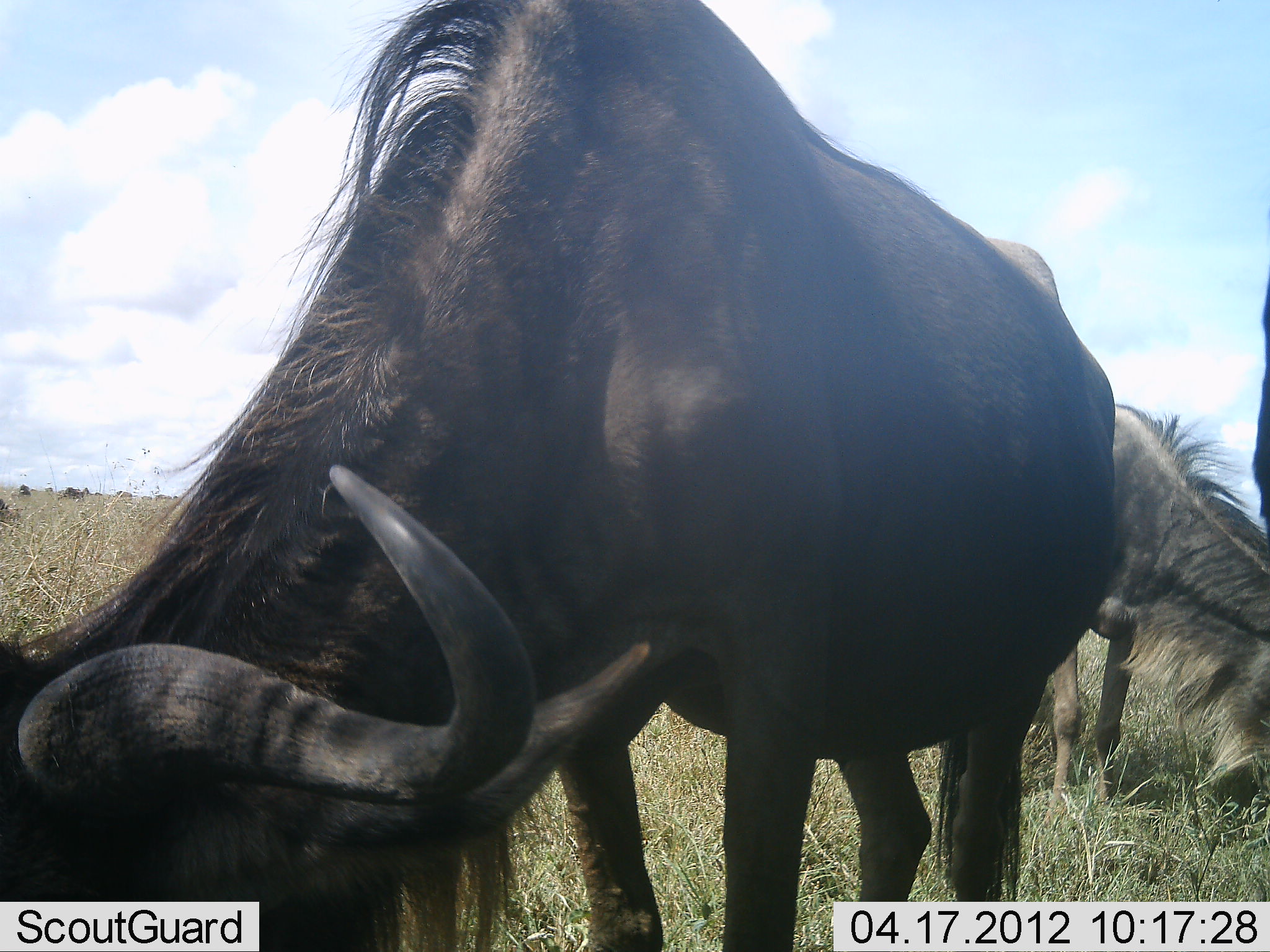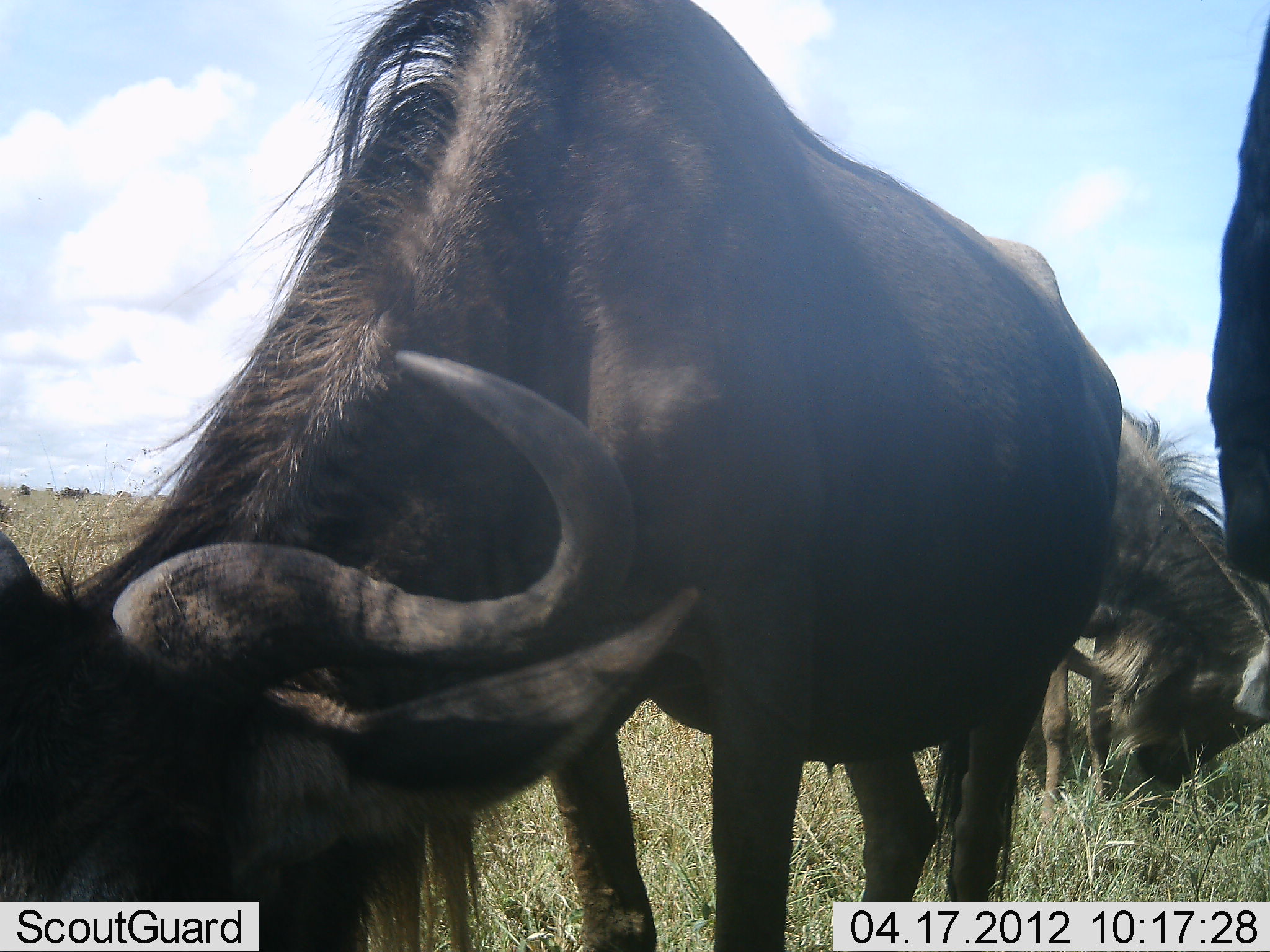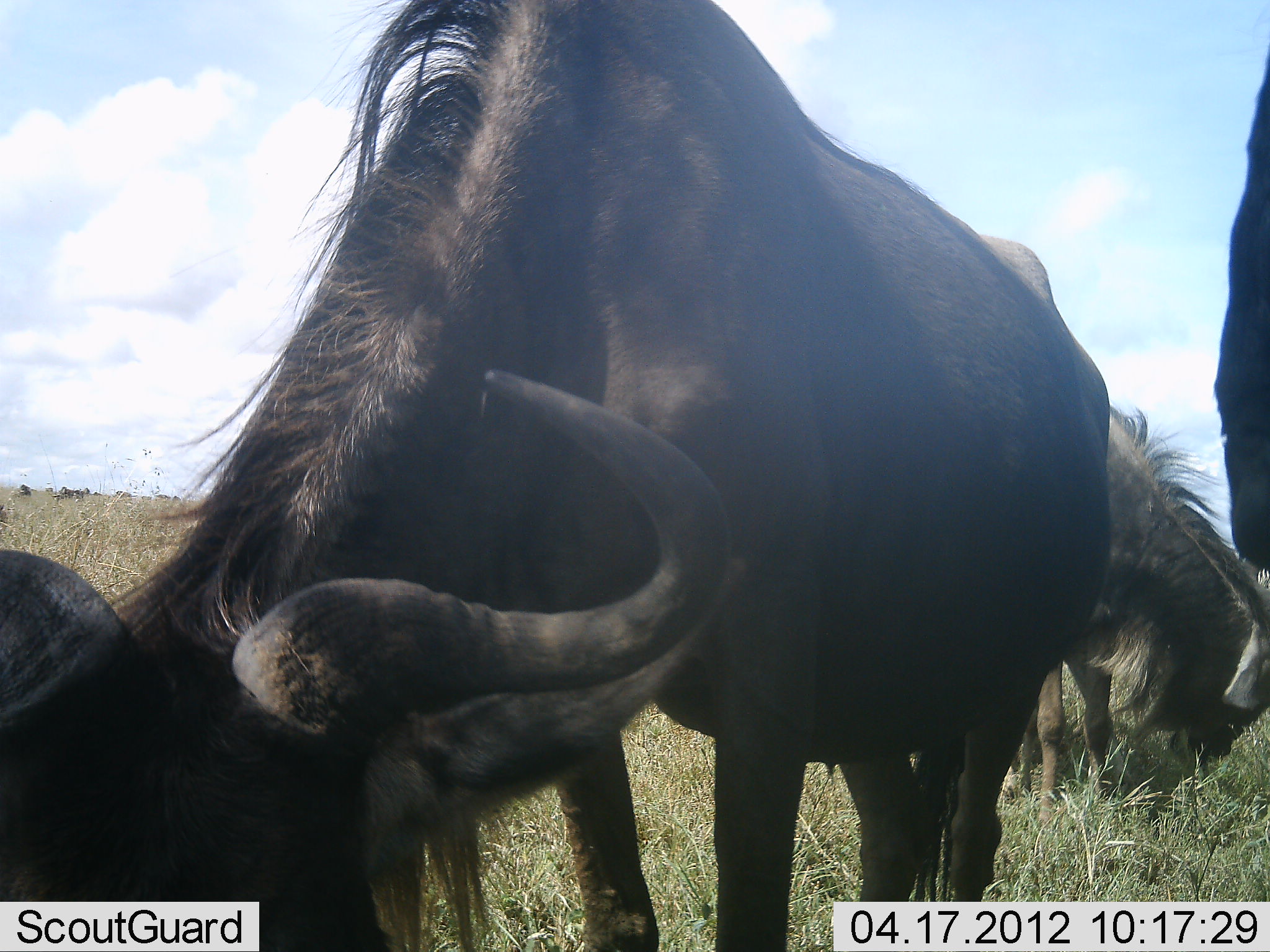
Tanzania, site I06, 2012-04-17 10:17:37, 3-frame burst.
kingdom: Animalia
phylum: Chordata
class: Mammalia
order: Artiodactyla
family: Bovidae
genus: Connochaetes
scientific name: Connochaetes taurinus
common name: blue wildebeest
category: wildebeest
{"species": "wildebeest (blue wildebeest) (Connochaetes taurinus)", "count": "3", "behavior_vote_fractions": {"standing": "43%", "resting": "0%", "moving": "0%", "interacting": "7%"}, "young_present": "0%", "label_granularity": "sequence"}